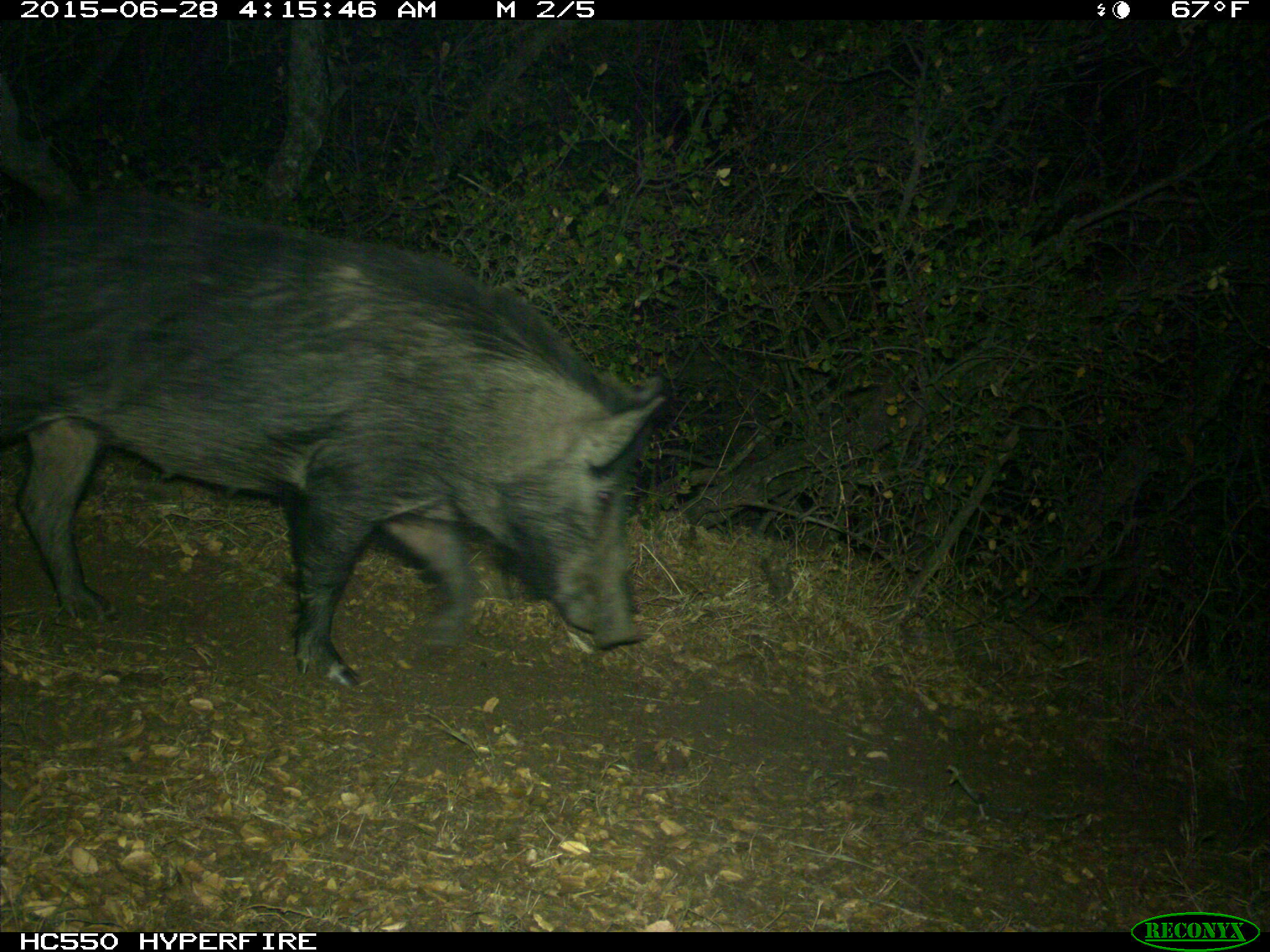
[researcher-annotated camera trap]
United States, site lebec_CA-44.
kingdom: Animalia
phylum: Chordata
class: Mammalia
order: Artiodactyla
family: Suidae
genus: Sus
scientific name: Sus scrofa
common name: wild boar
Sus scrofa (wild boar).